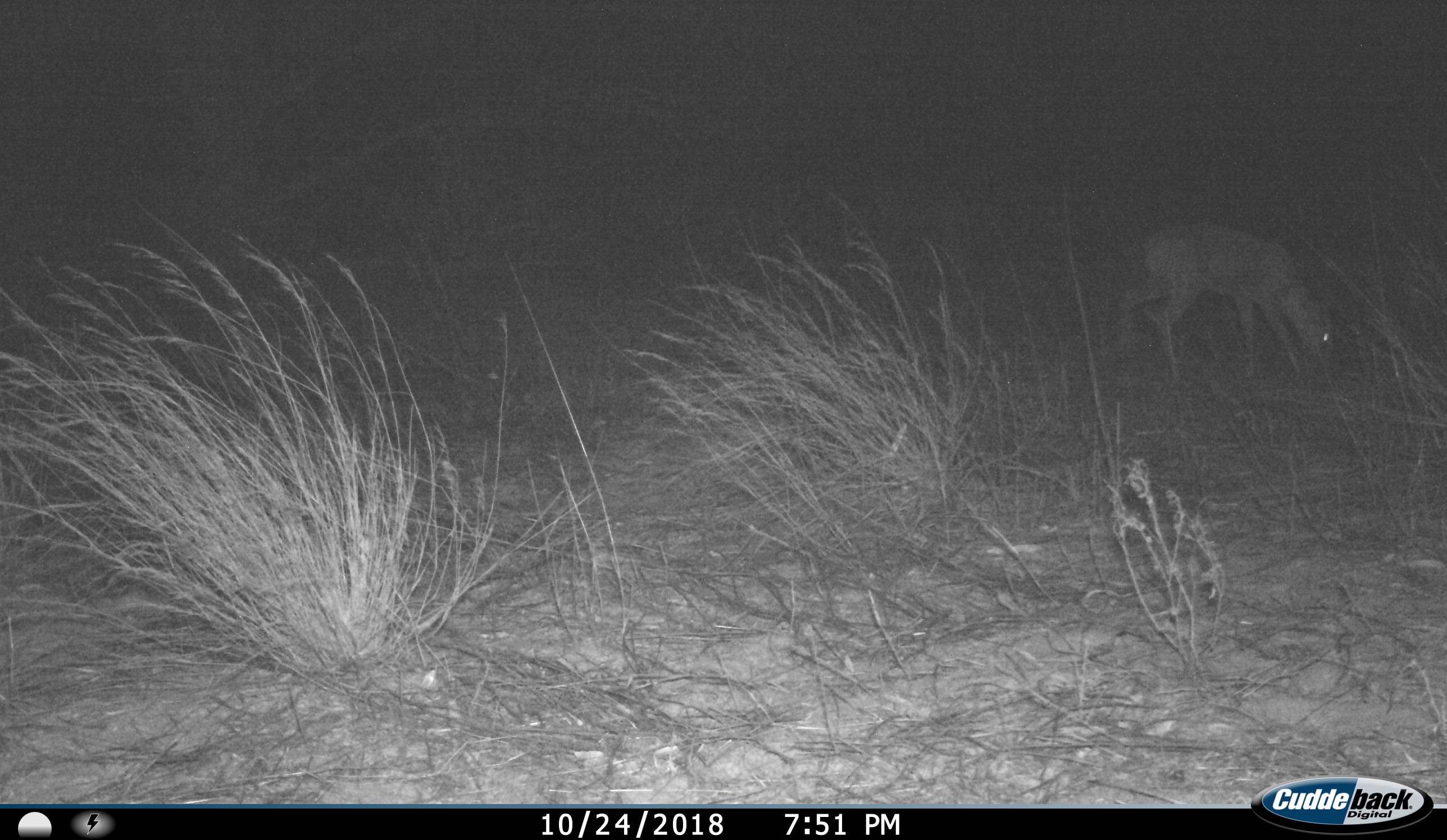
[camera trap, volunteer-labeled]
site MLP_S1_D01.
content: unidentified animal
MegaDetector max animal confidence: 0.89